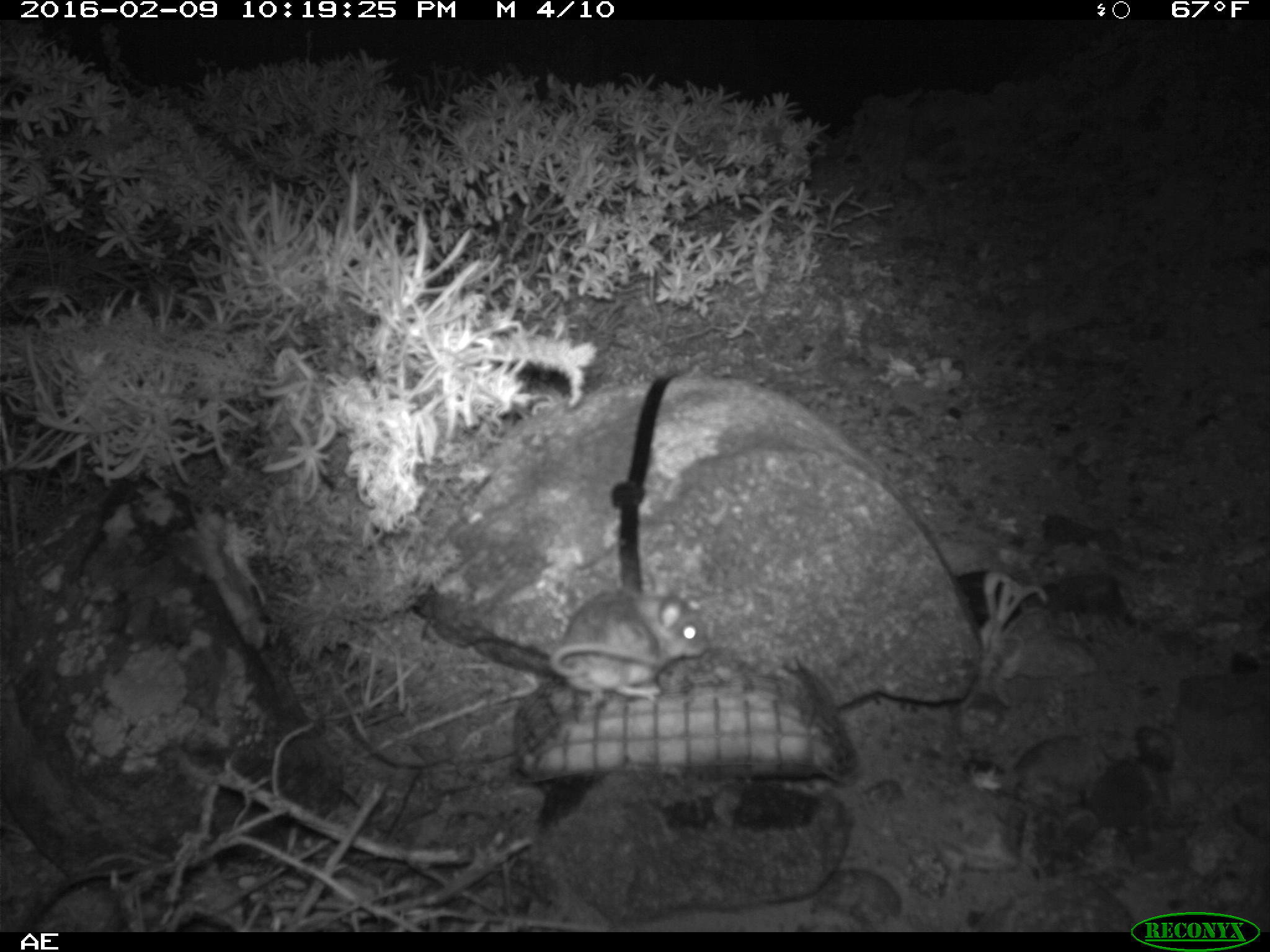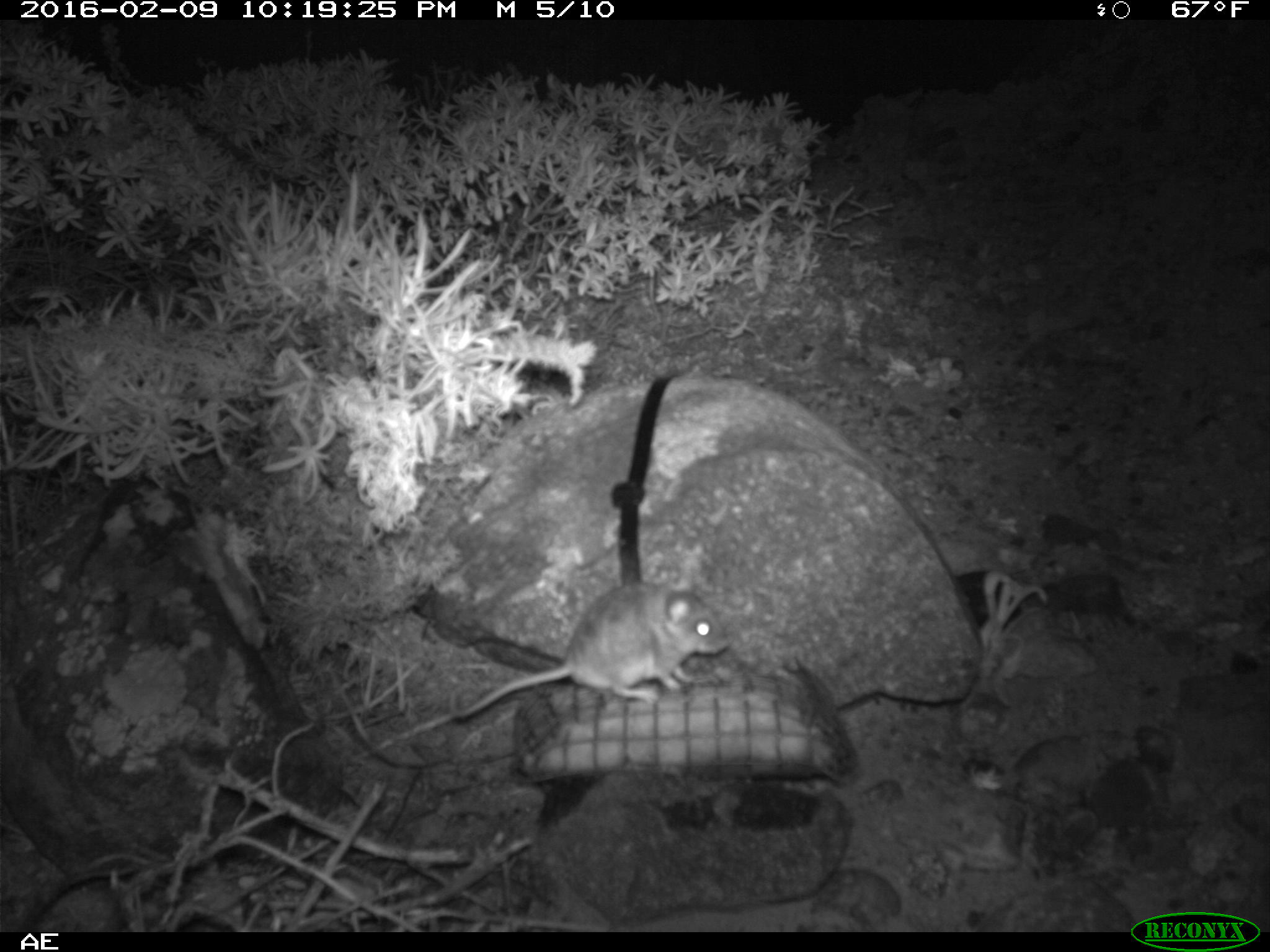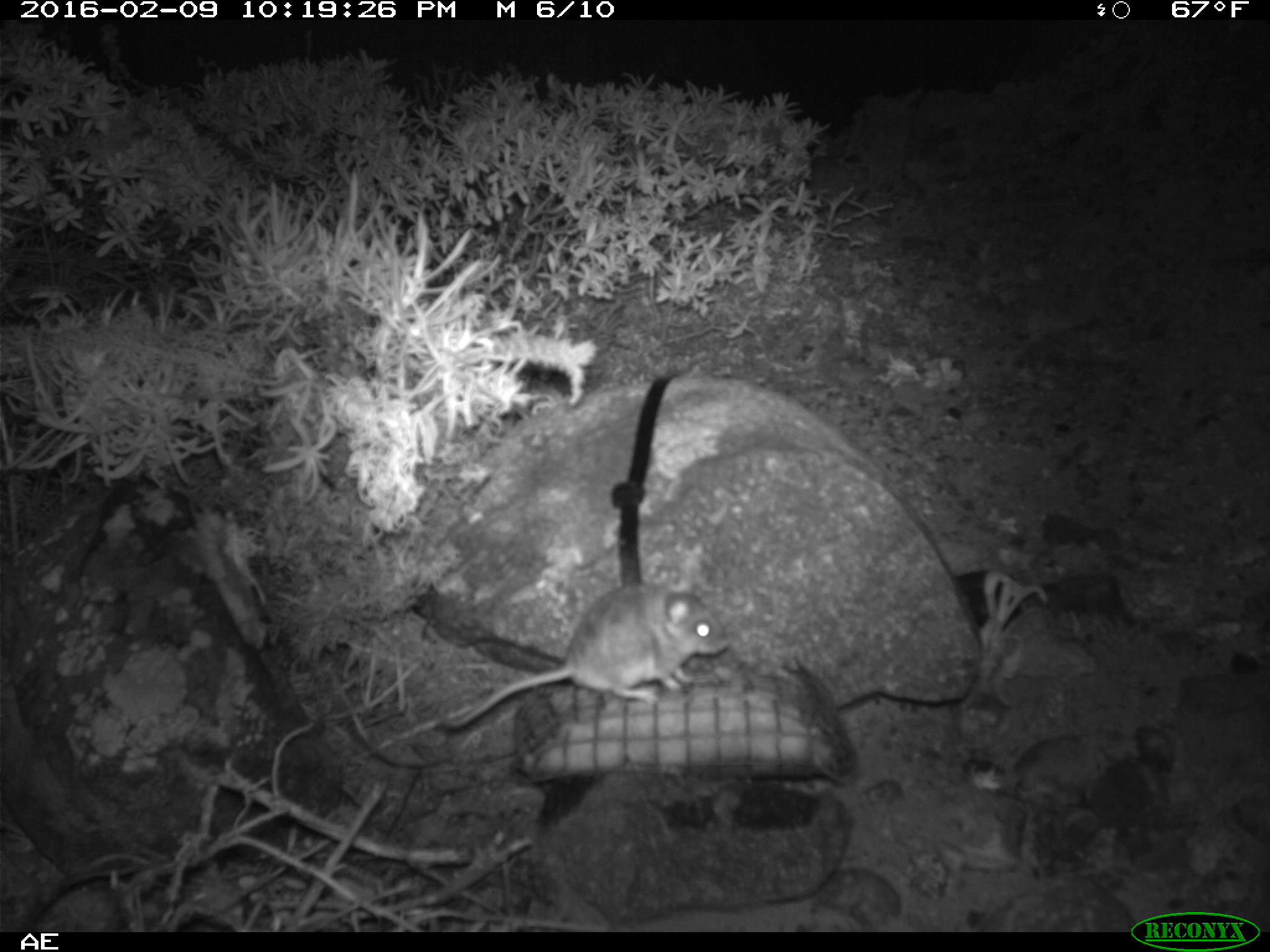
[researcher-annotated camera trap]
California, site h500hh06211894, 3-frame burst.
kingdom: Animalia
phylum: Chordata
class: Mammalia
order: Rodentia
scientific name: Rodentia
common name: rodent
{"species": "rodent (Rodentia)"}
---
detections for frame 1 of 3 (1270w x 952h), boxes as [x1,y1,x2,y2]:
rodent: [552,588,709,706]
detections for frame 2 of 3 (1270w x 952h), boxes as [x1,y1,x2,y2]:
rodent: [445,570,730,721]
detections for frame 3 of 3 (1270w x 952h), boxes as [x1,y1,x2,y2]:
rodent: [442,566,728,728]